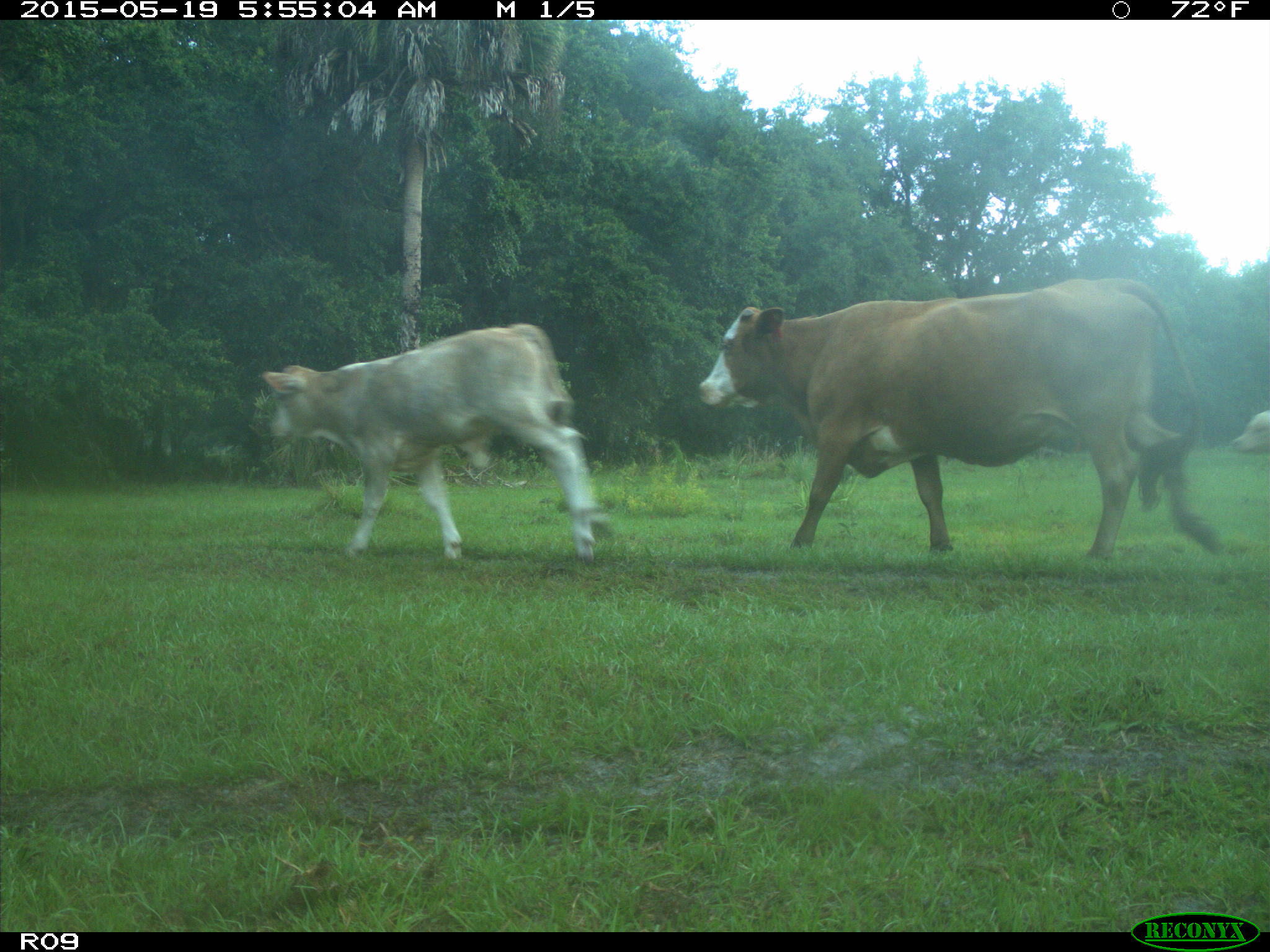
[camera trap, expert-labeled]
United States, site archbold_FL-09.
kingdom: Animalia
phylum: Chordata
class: Mammalia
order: Artiodactyla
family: Bovidae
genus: Bos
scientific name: Bos taurus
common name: domestic cow